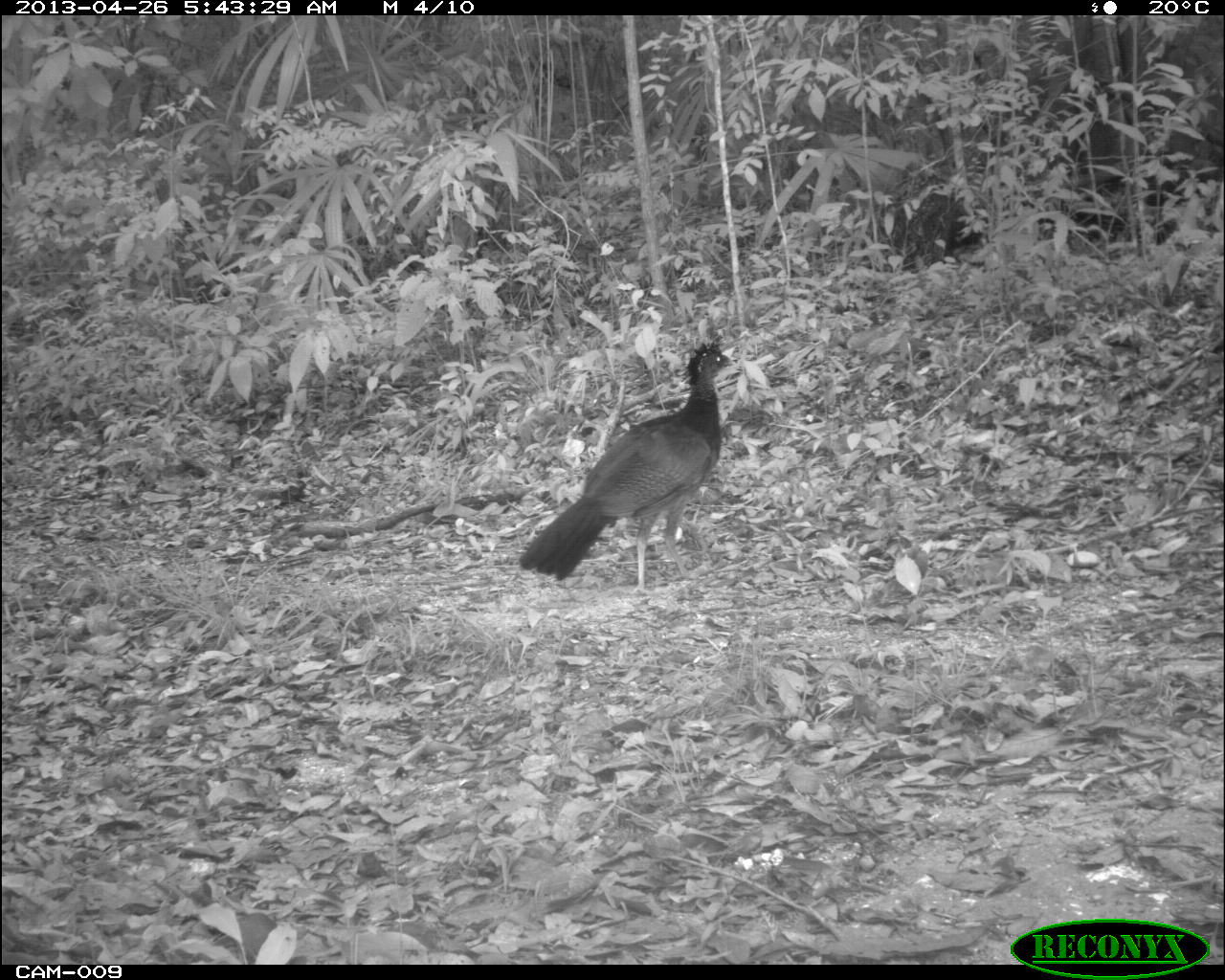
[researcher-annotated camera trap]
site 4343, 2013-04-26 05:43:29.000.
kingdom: Animalia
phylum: Chordata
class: Aves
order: Galliformes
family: Cracidae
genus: Crax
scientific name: Crax rubra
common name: great curassow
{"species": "Crax rubra (great curassow)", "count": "1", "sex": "female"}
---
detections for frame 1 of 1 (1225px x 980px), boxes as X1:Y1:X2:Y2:
crax rubra: 517:337:733:595